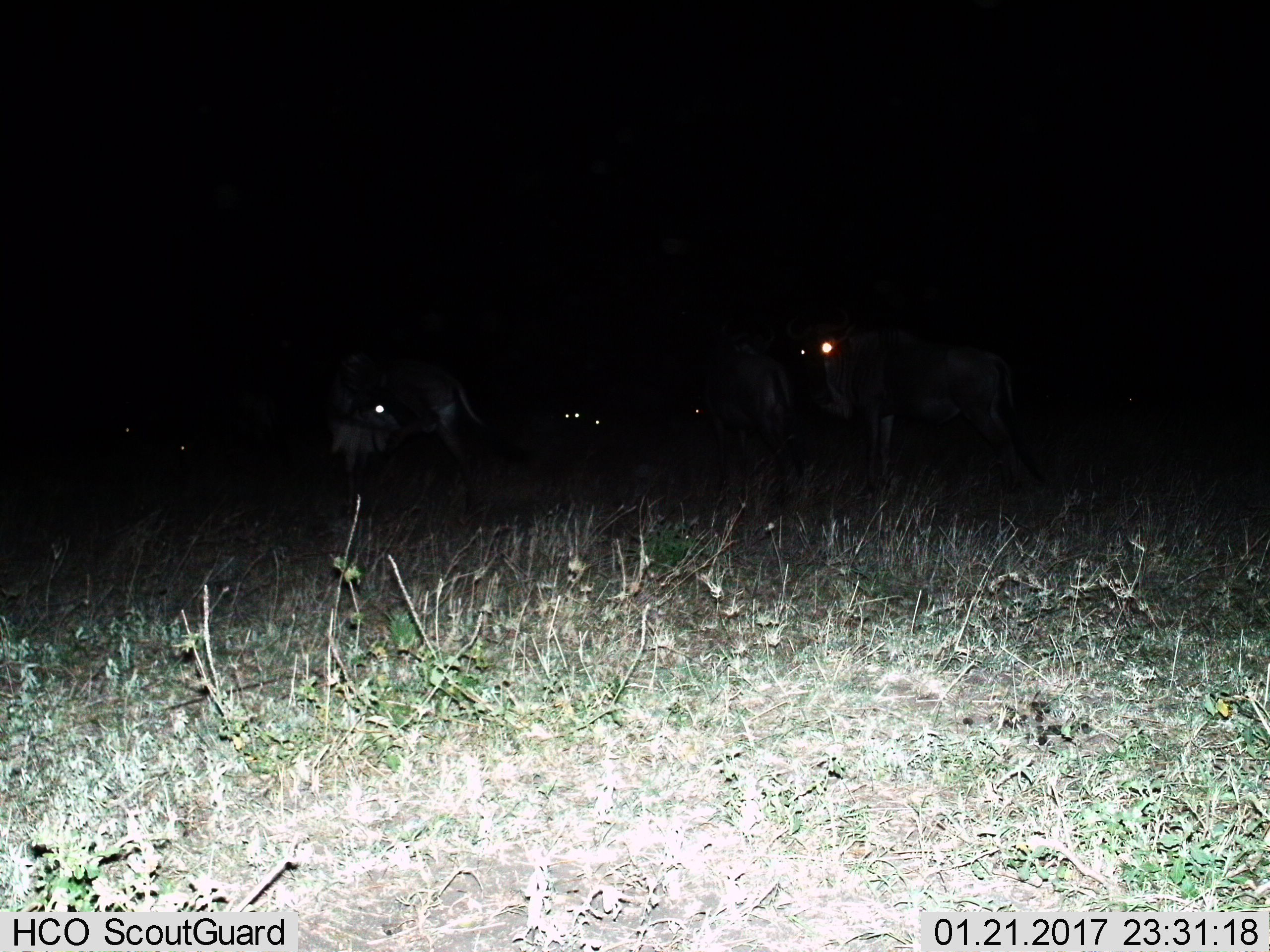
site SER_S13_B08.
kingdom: Animalia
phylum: Chordata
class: Mammalia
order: Artiodactyla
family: Bovidae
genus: Connochaetes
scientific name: Connochaetes taurinus taurinus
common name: blue wildebeest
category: wildebeestblue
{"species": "wildebeestblue (blue wildebeest) (Connochaetes taurinus taurinus)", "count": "9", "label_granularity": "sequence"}